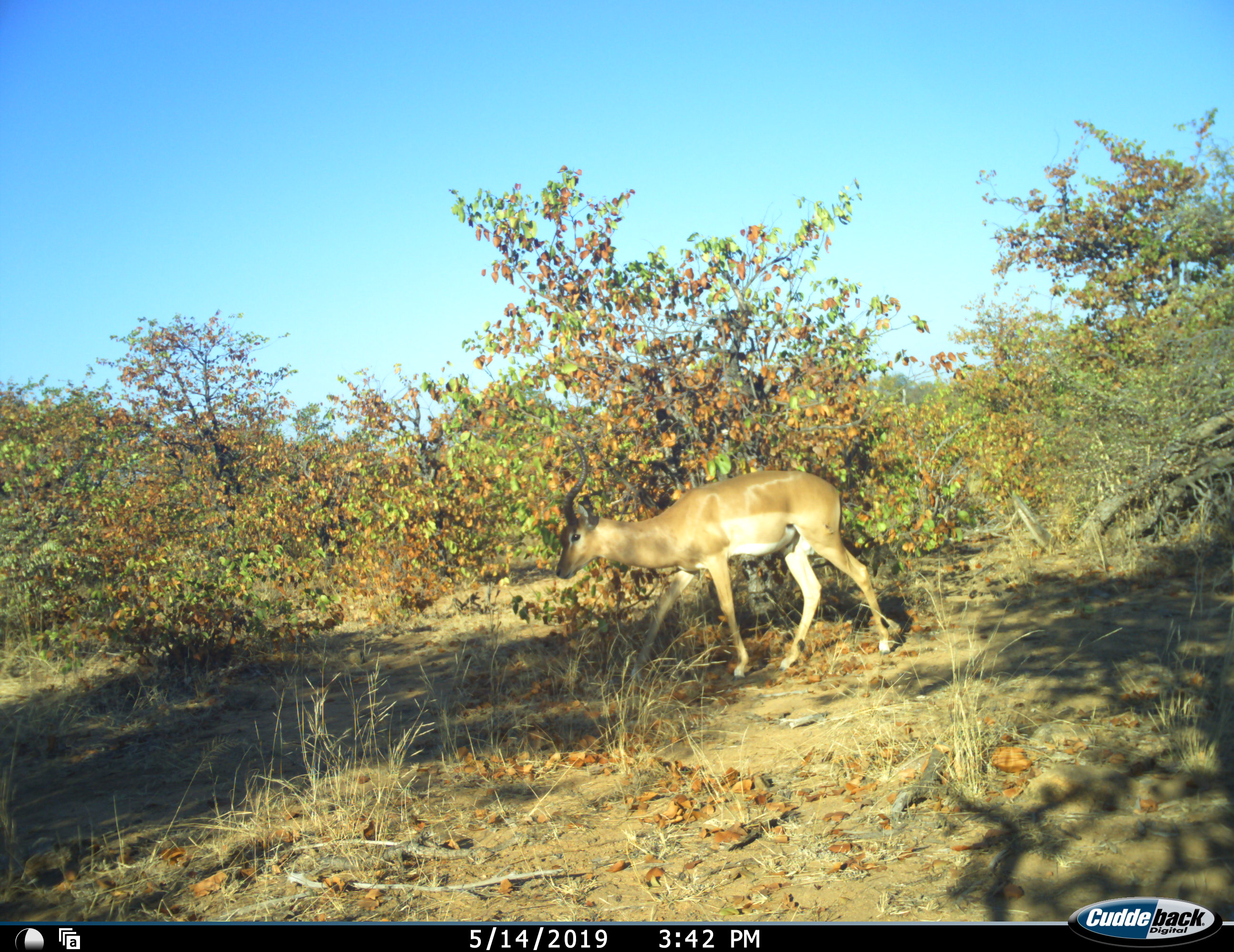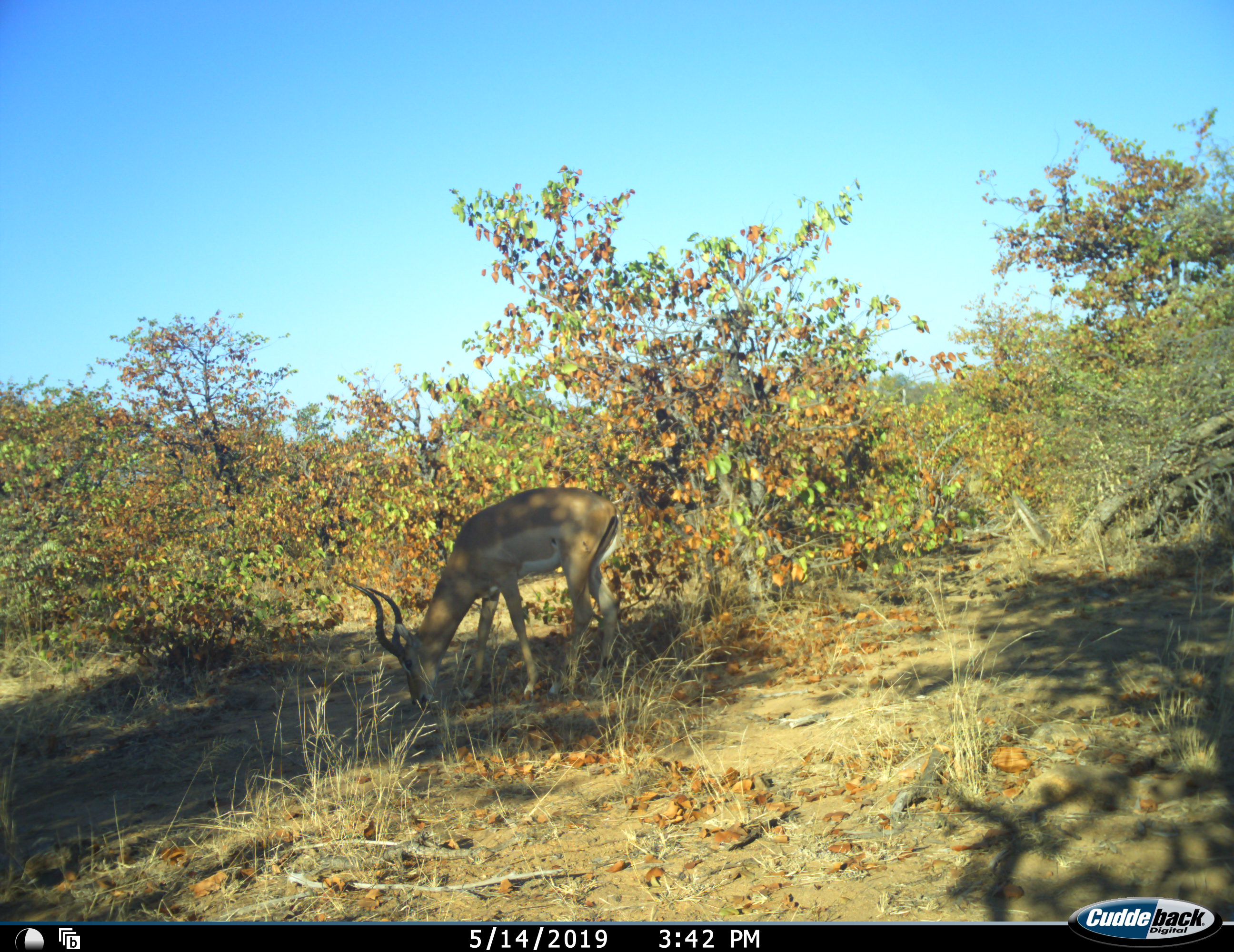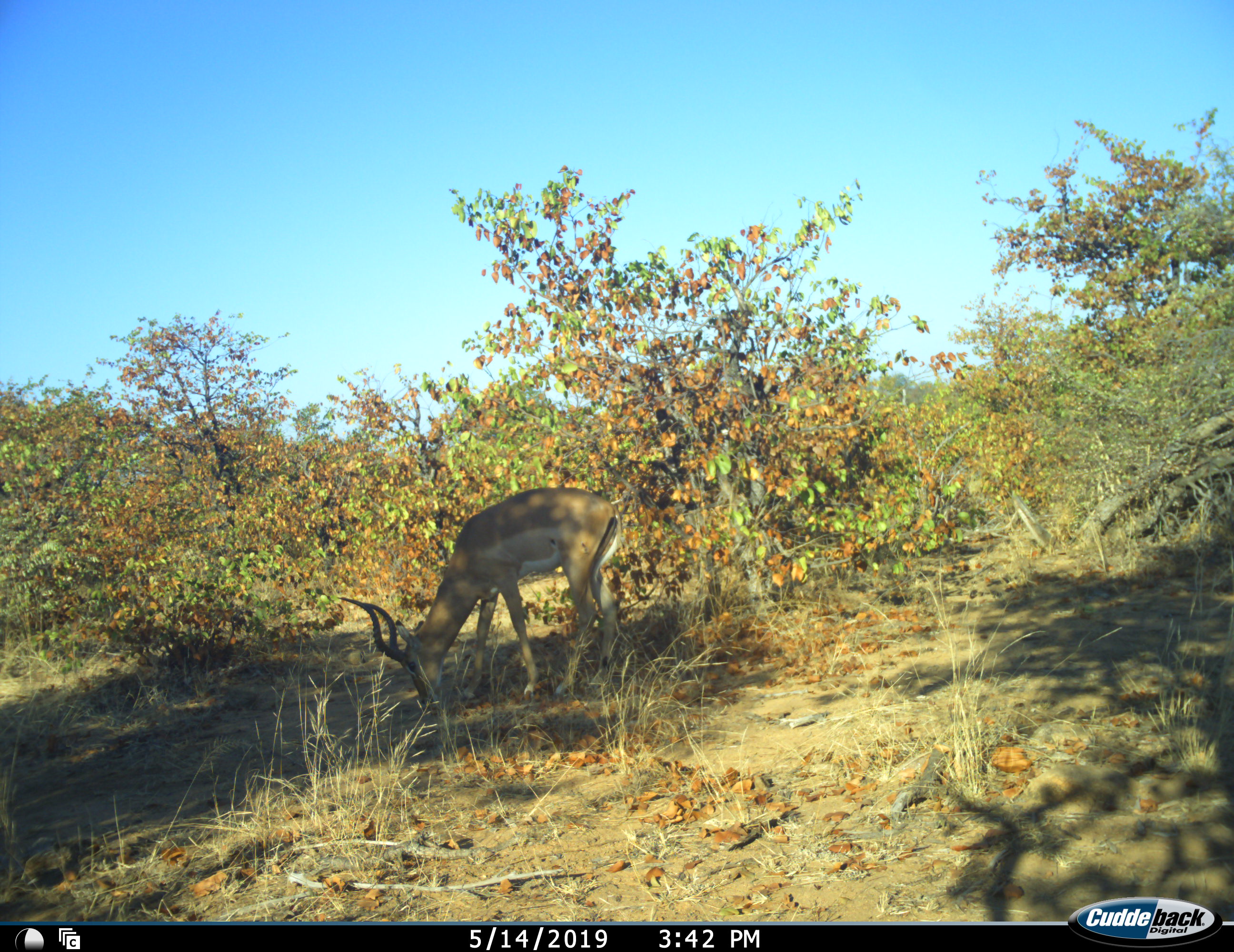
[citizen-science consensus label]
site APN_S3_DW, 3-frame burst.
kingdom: Animalia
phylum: Chordata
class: Mammalia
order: Artiodactyla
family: Bovidae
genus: Aepyceros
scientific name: Aepyceros melampus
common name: impala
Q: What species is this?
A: Impala (Aepyceros melampus).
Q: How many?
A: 1.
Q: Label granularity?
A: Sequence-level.